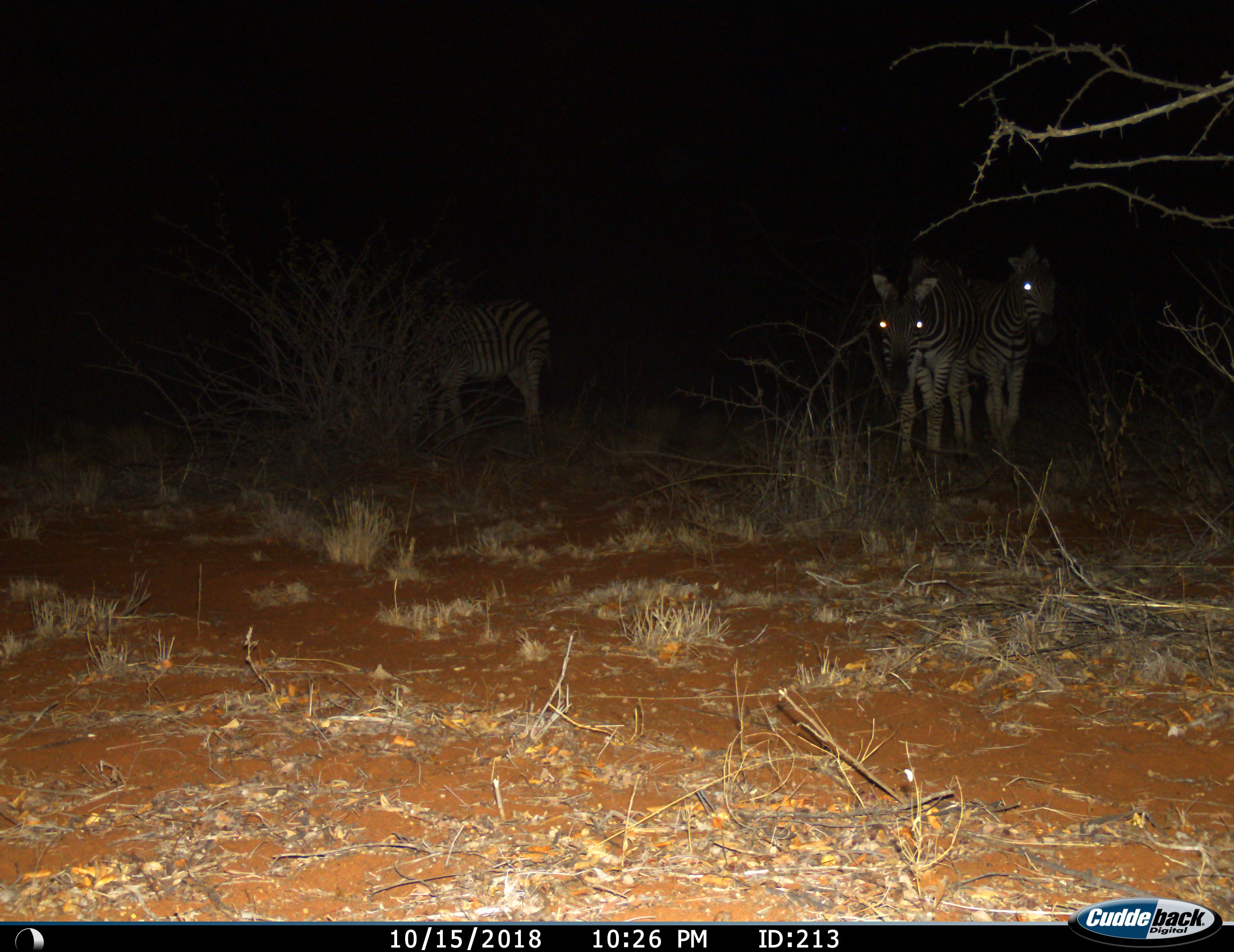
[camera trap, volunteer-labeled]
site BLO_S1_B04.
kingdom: Animalia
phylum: Chordata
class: Mammalia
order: Perissodactyla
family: Equidae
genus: Equus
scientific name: Equus quagga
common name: plains zebra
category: zebraplains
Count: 3.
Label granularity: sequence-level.